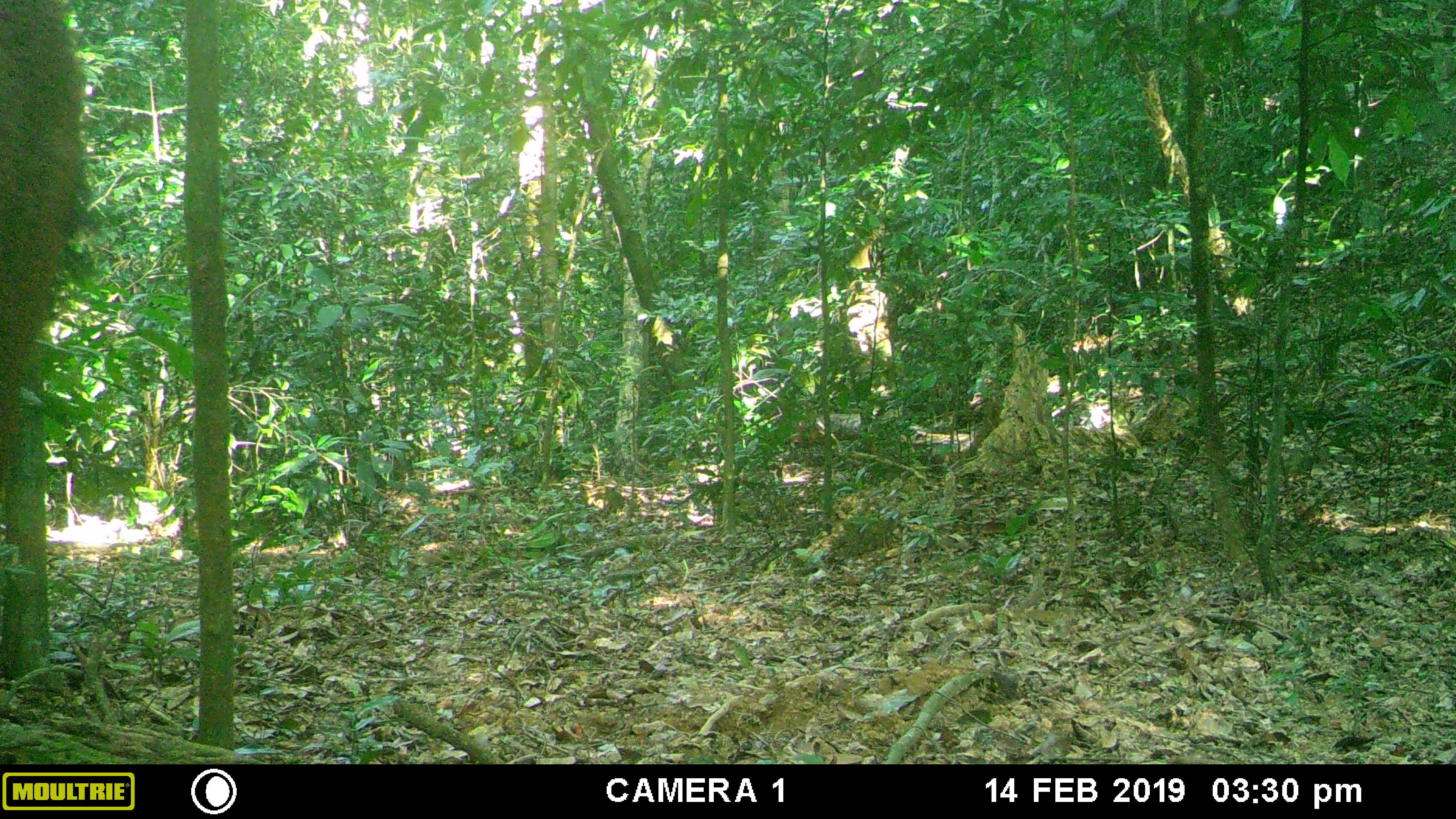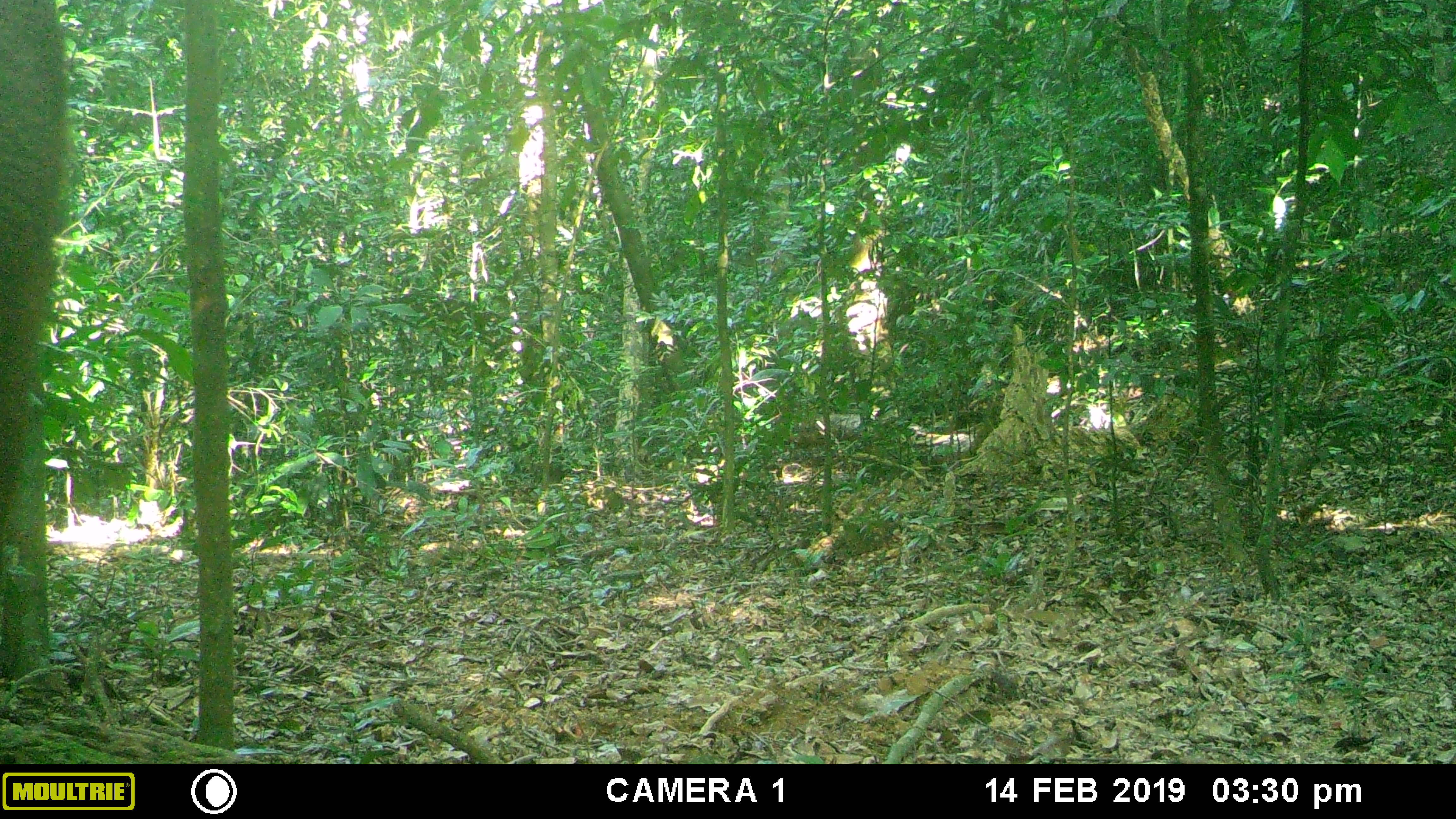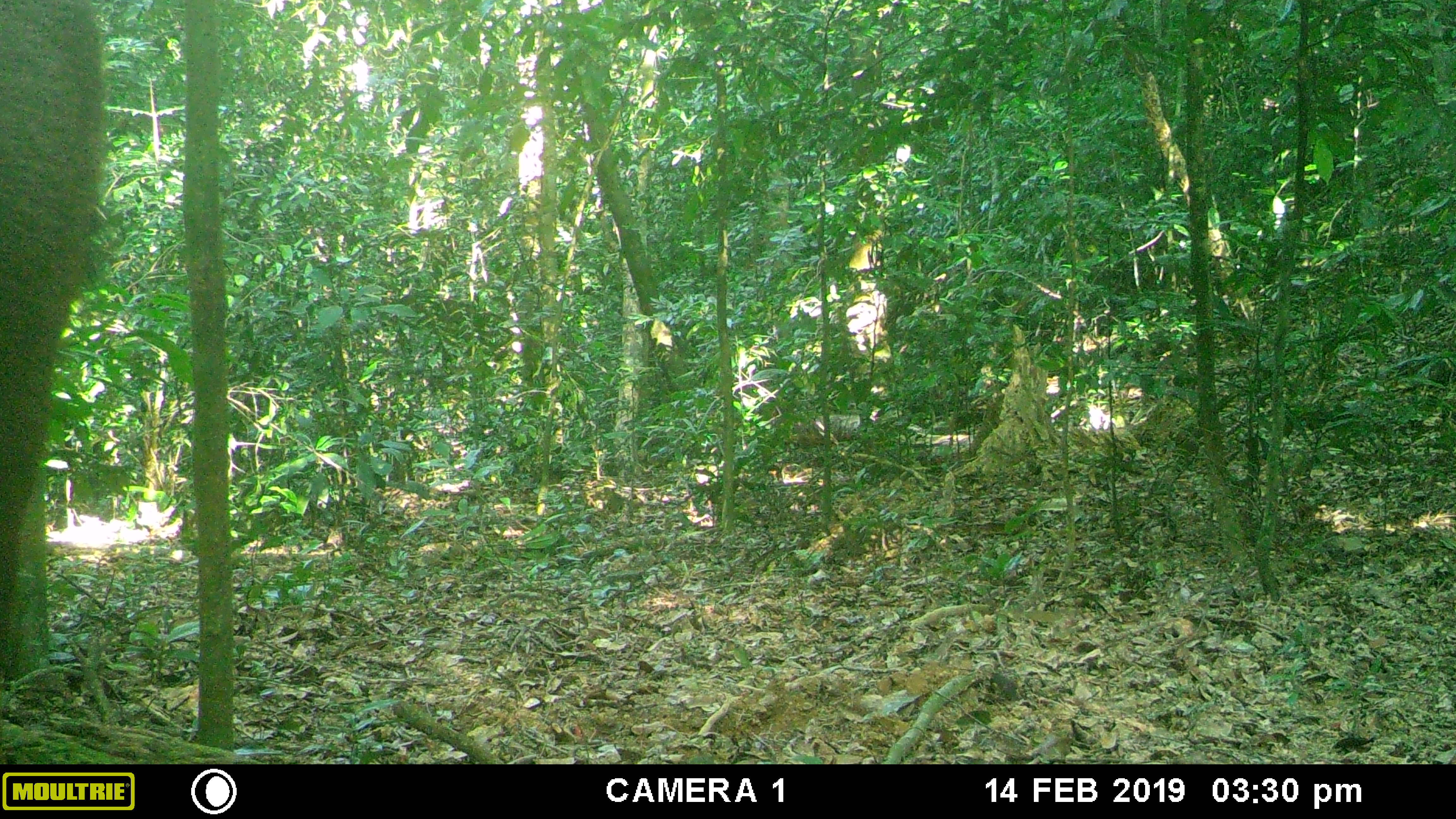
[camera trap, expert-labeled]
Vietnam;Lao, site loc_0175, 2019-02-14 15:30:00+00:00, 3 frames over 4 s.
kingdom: Animalia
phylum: Chordata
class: Mammalia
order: Artiodactyla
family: Cervidae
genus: Rusa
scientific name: Rusa unicolor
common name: sambar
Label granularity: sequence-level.